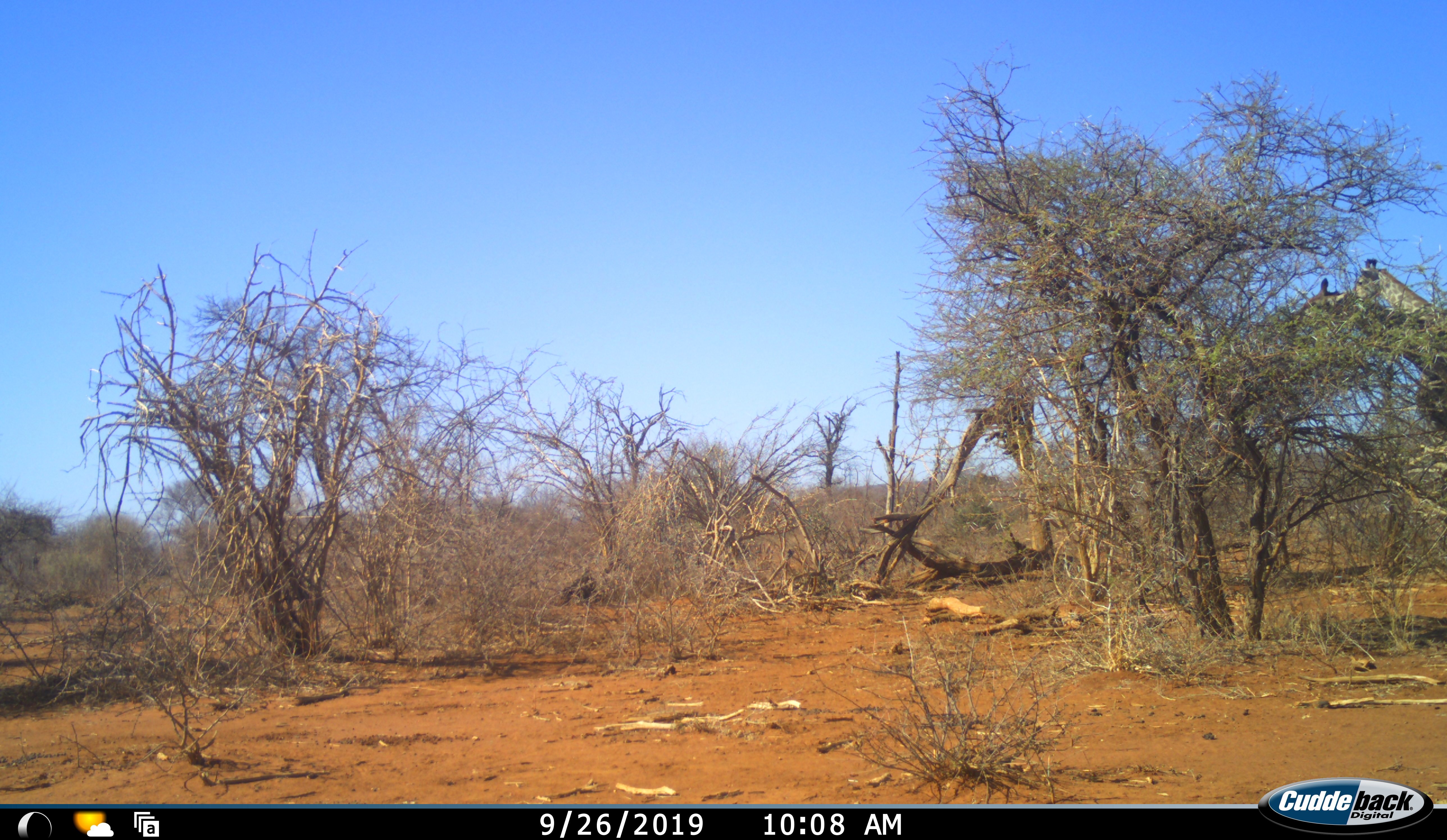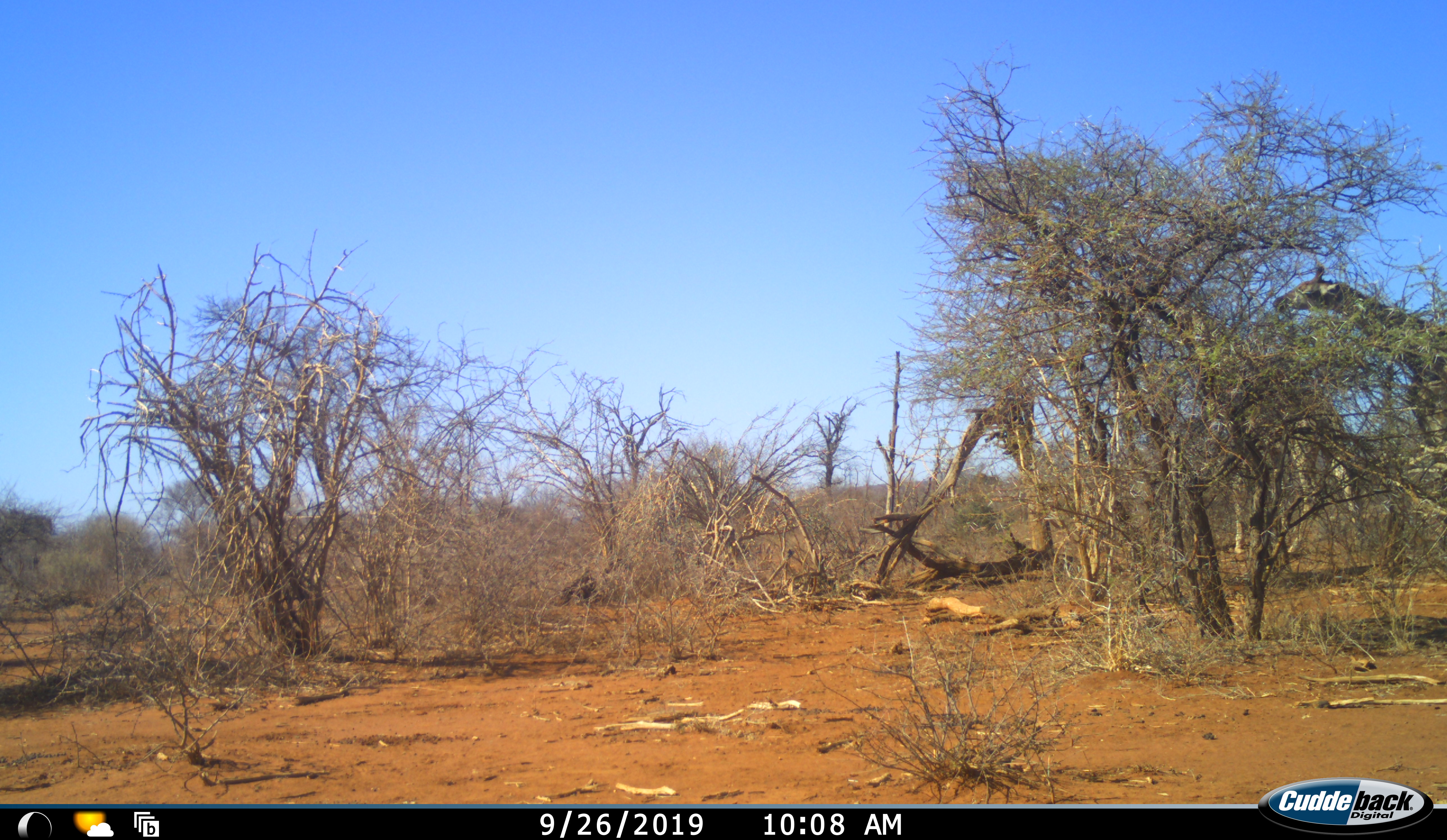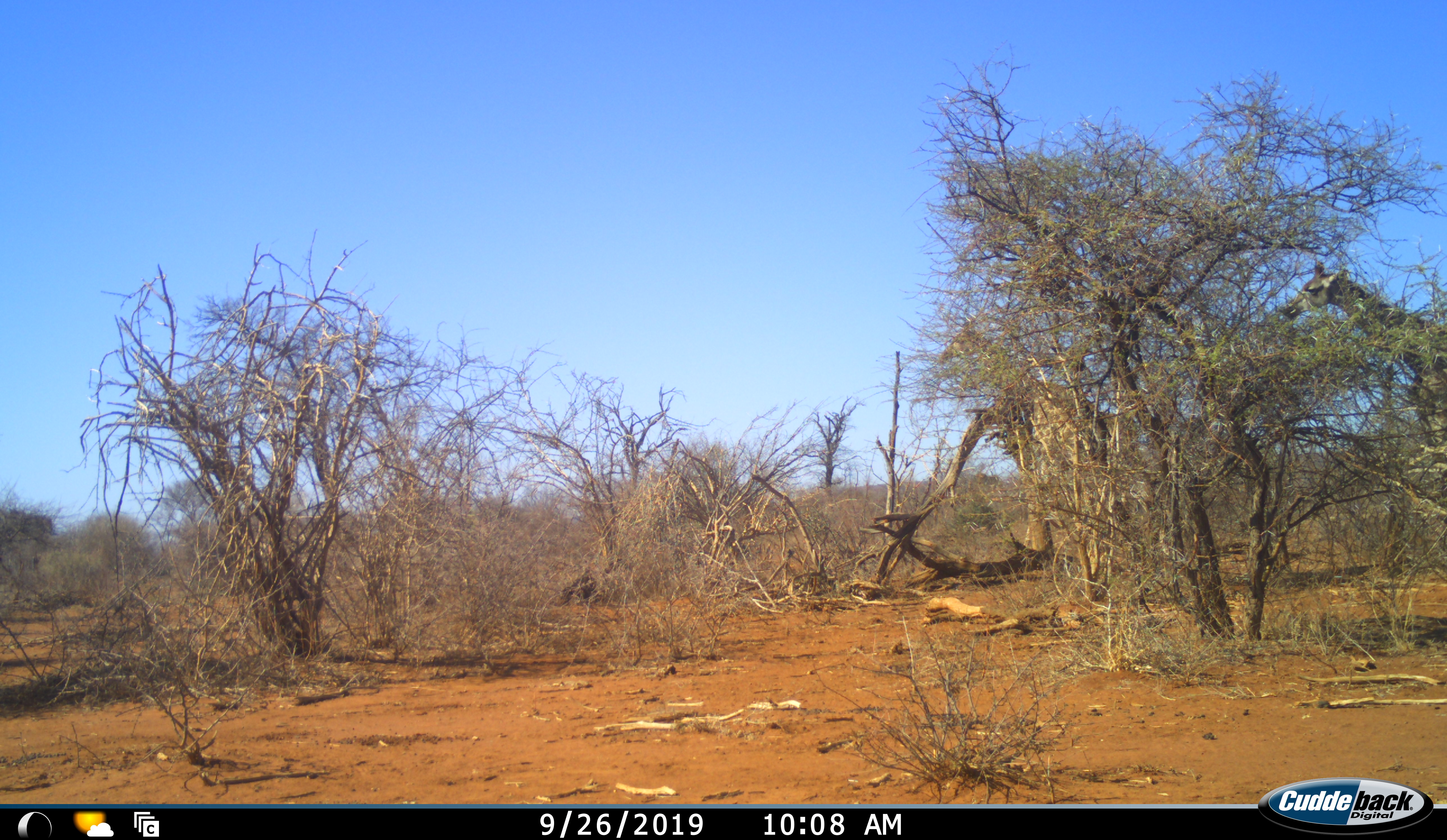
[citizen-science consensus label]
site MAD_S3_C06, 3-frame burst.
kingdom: Animalia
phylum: Chordata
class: Mammalia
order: Artiodactyla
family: Giraffidae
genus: Giraffa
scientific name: Giraffa camelopardalis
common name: giraffe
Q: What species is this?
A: Giraffe (Giraffa camelopardalis).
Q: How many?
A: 2.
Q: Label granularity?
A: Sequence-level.